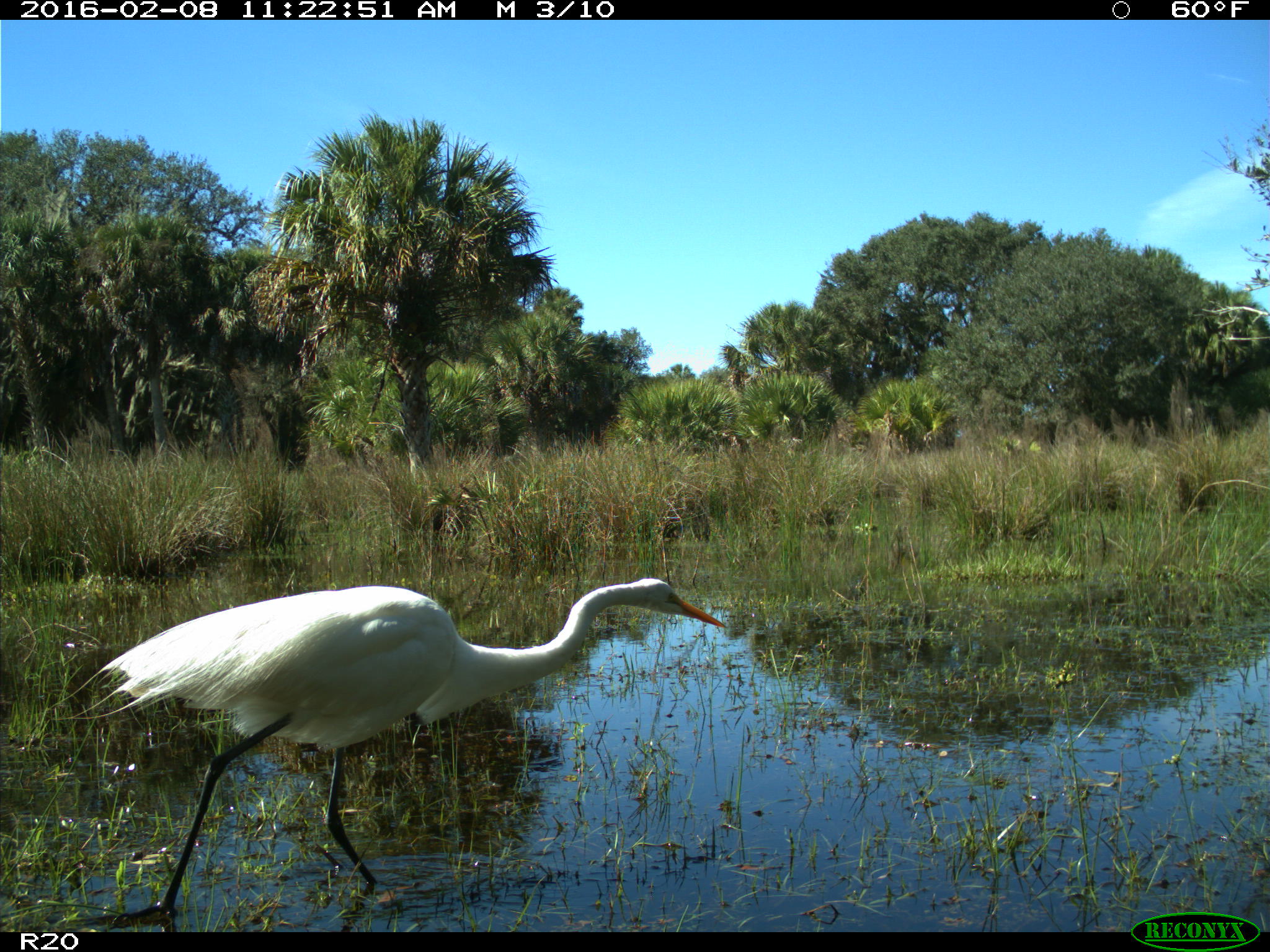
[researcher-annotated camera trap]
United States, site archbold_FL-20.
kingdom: Animalia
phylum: Chordata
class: Aves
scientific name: Aves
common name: birds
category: unidentified bird